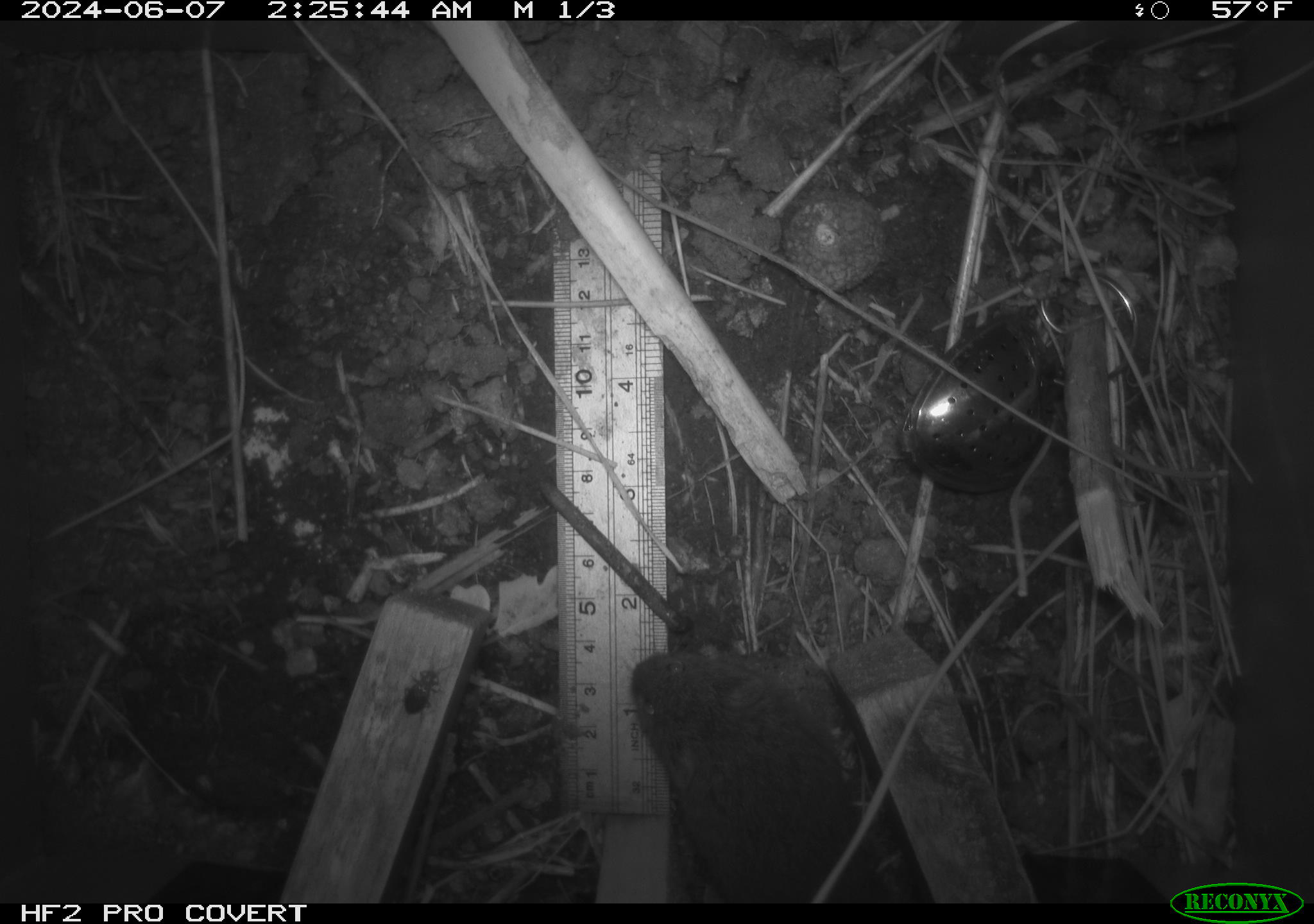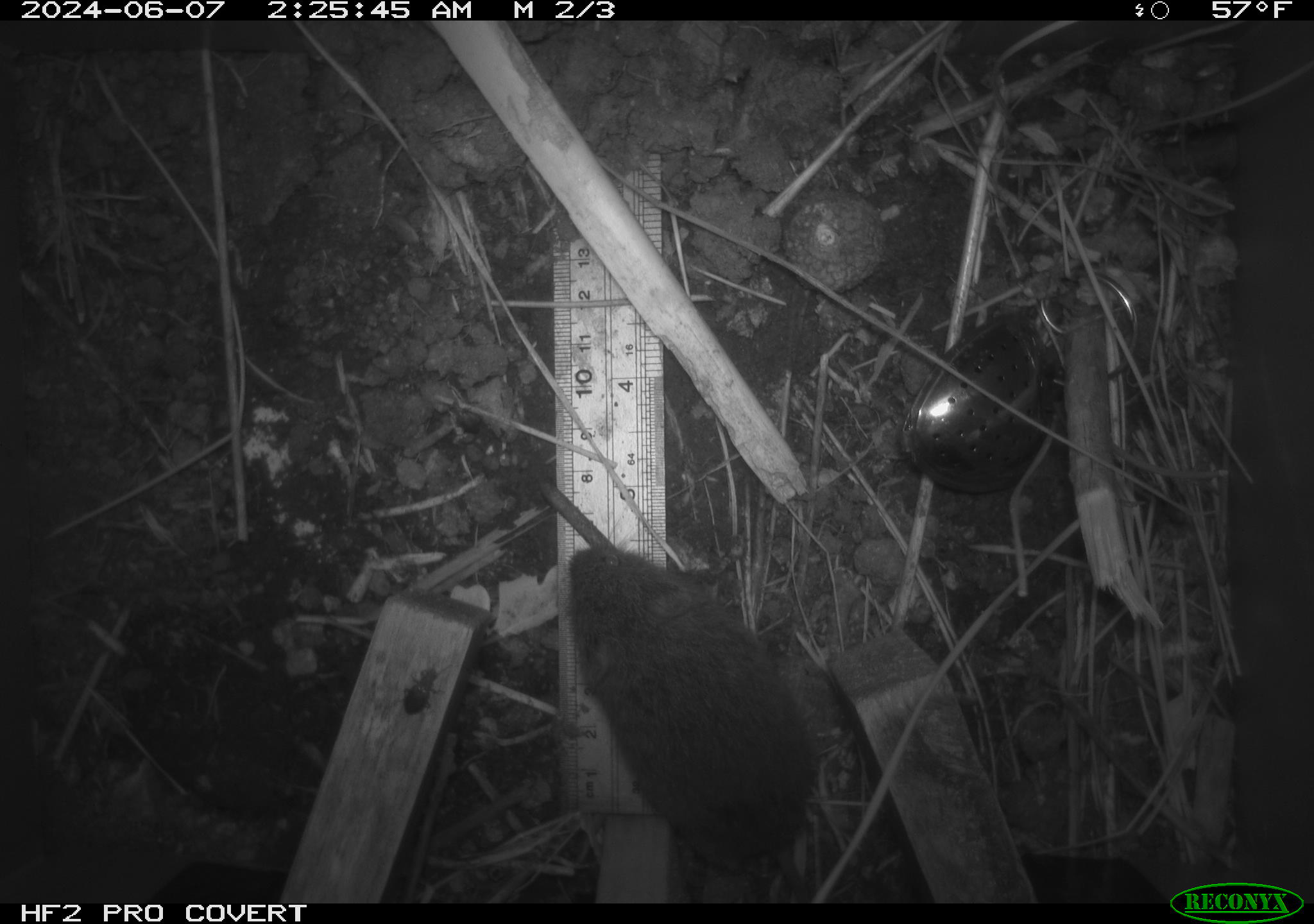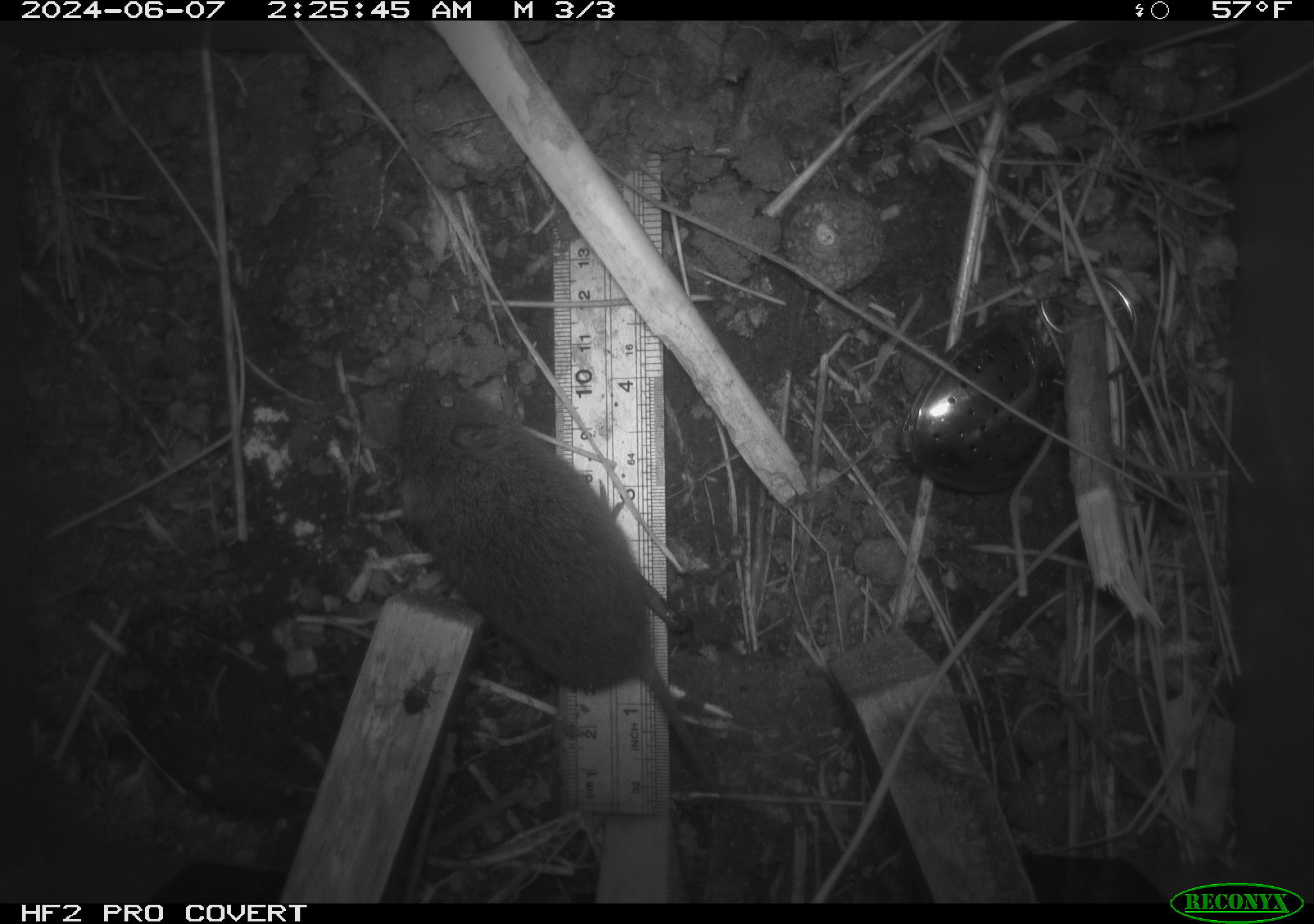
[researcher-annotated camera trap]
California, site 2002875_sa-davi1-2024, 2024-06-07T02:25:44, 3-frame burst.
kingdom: Animalia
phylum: Chordata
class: Mammalia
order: Rodentia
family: Cricetidae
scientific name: Arvicolinae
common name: voles, lemmings, and muskrats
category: arvicolinae subfamily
Arvicolinae subfamily (voles, lemmings, and muskrats) (Arvicolinae).